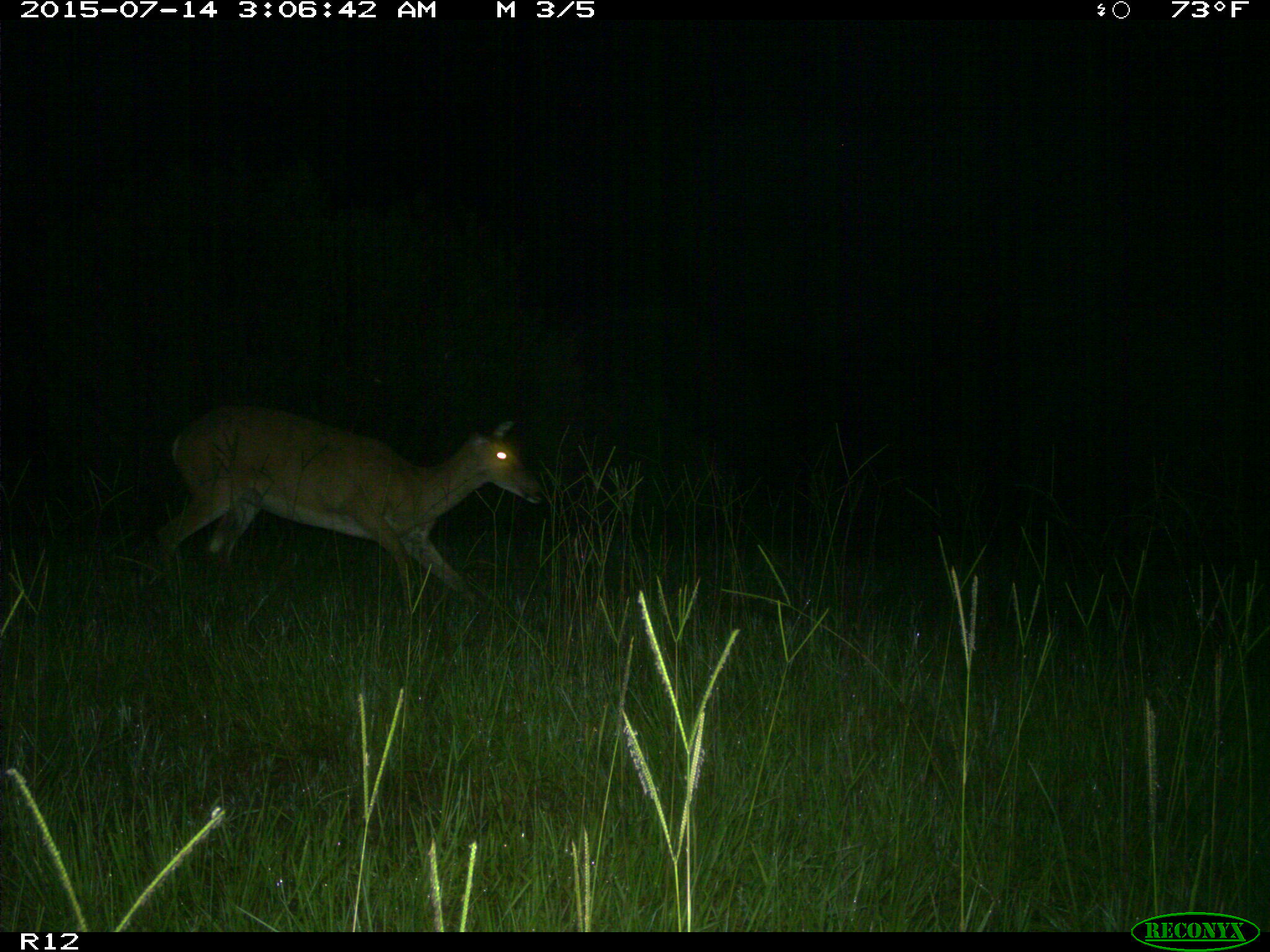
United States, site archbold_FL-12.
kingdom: Animalia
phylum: Chordata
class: Mammalia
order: Artiodactyla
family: Cervidae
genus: Odocoileus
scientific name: Odocoileus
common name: deer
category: unidentified deer